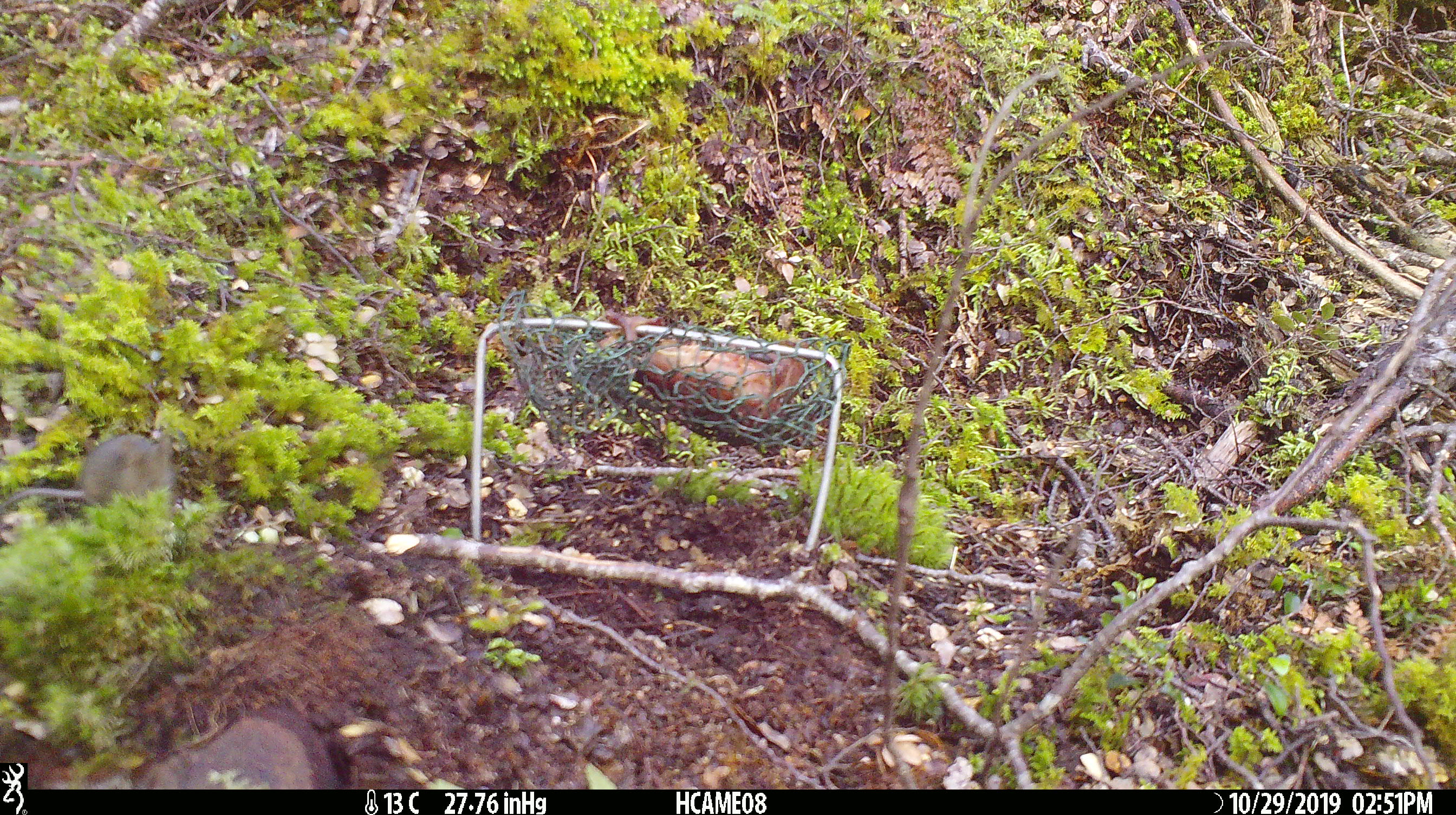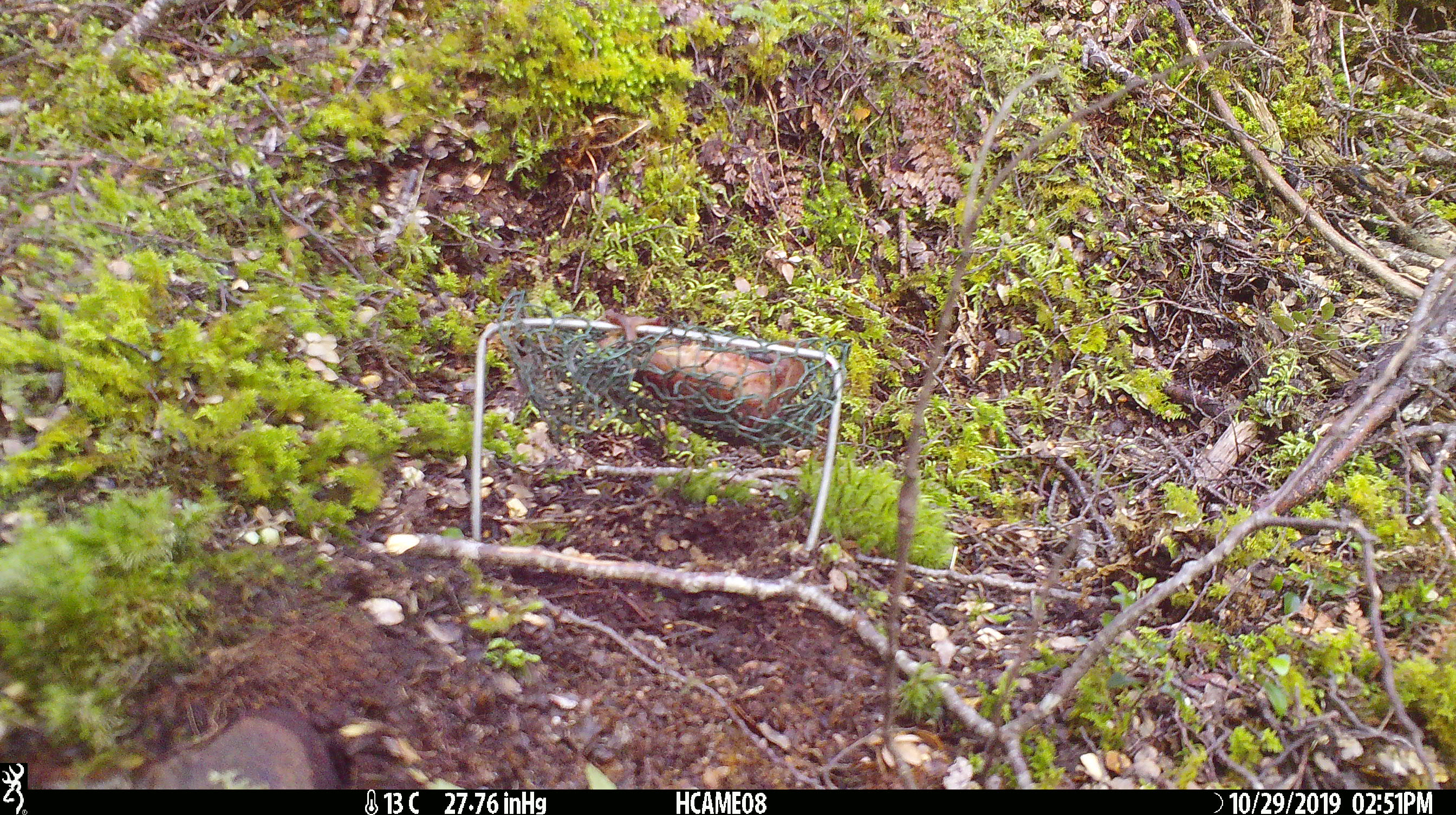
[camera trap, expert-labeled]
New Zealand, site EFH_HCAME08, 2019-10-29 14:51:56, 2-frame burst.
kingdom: Animalia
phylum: Chordata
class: Mammalia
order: Rodentia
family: Muridae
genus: Mus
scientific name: Mus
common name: mouse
Mouse (Mus).